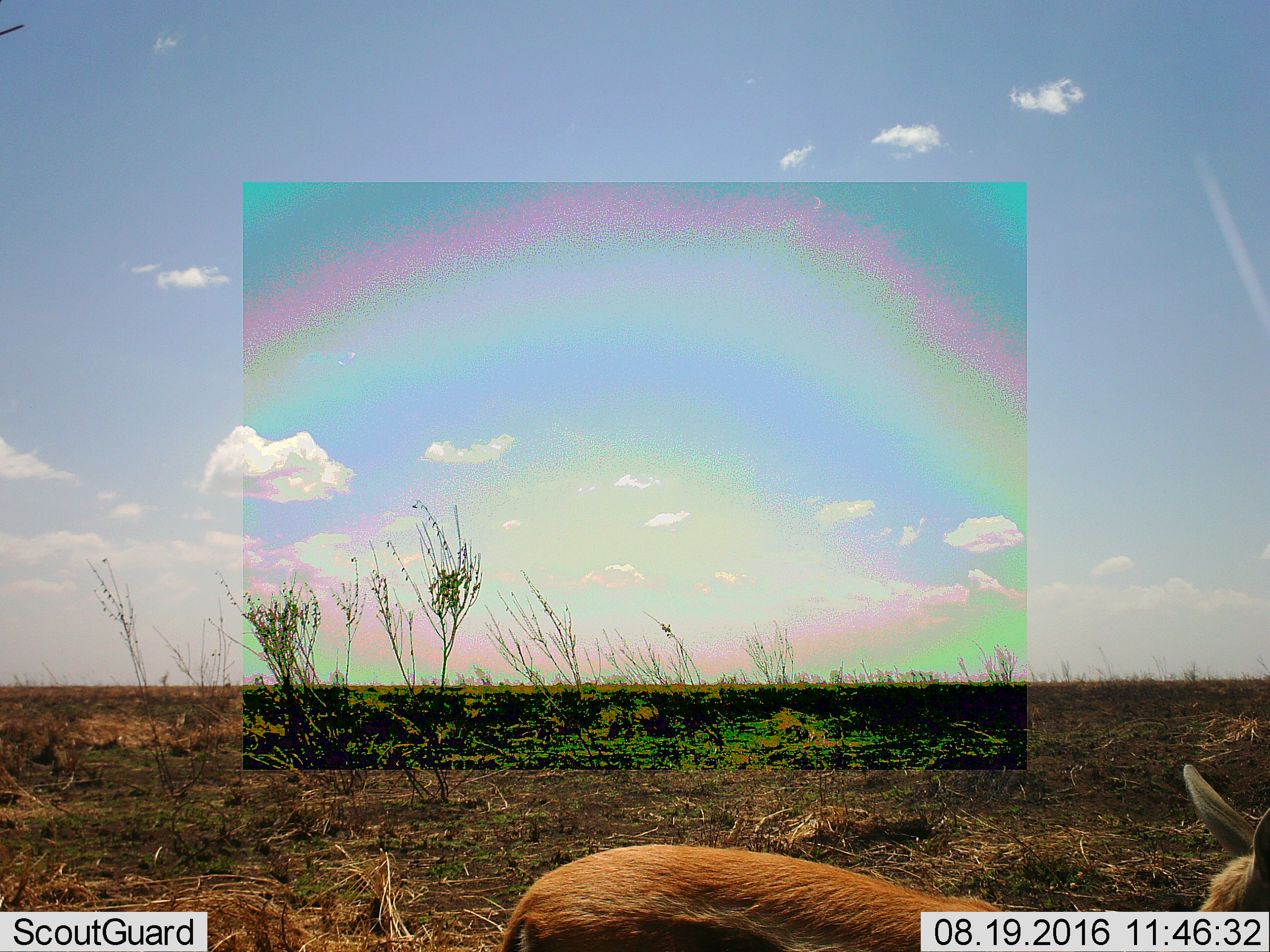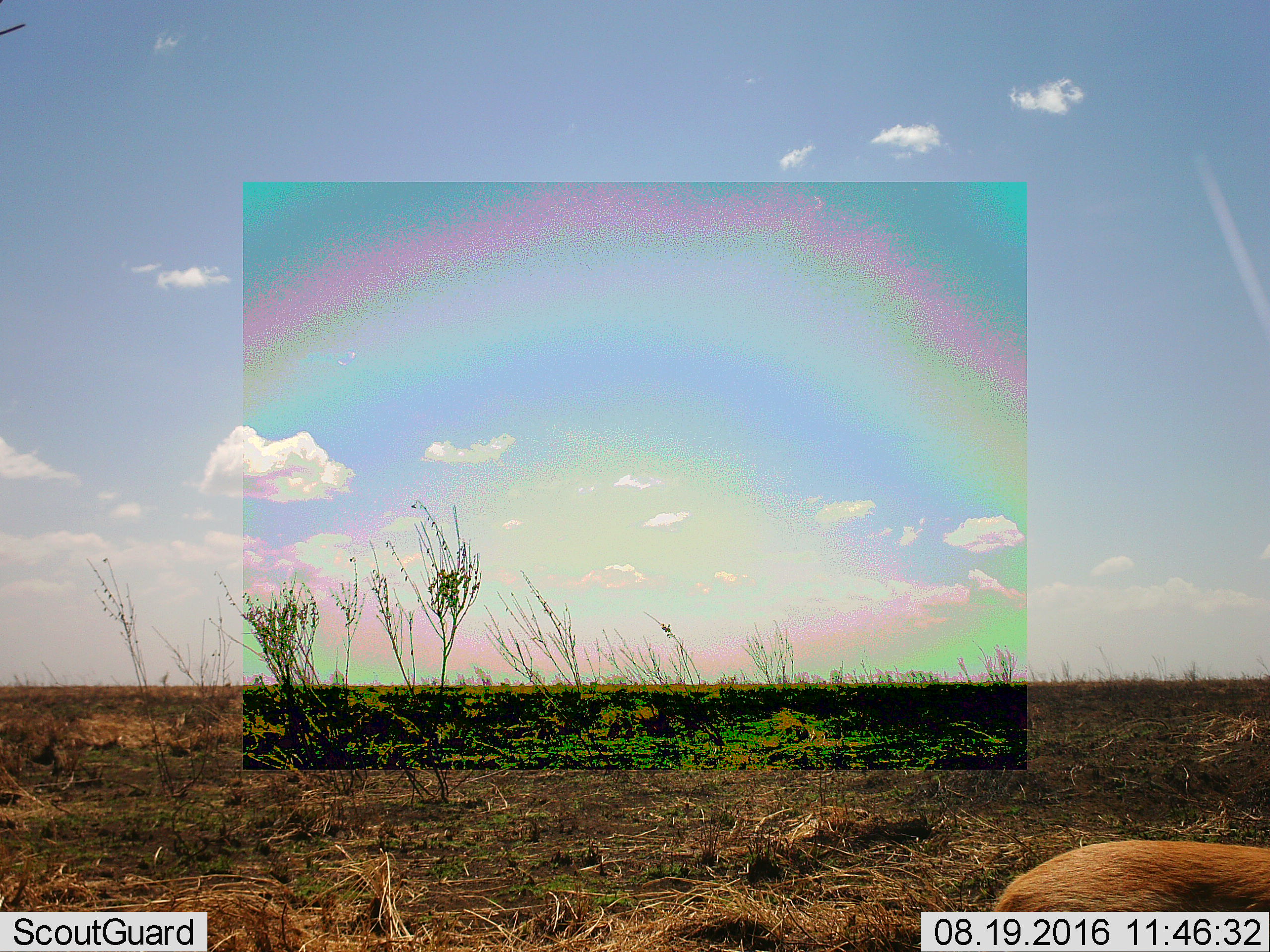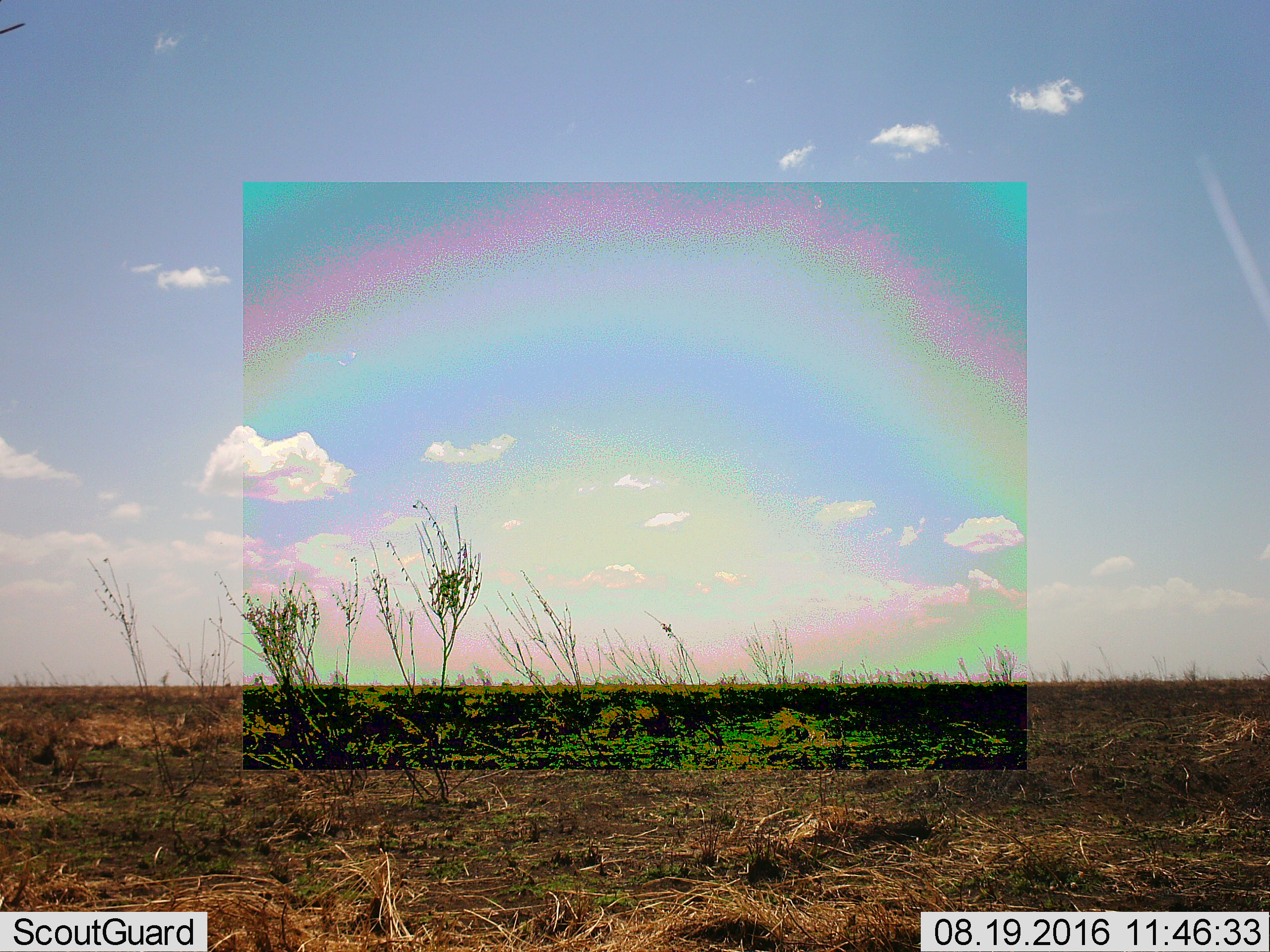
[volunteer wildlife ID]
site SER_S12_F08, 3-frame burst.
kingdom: Animalia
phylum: Chordata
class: Mammalia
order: Artiodactyla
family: Bovidae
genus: Eudorcas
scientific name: Eudorcas thomsonii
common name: thomson's gazelle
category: gazellethomsons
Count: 1.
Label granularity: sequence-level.